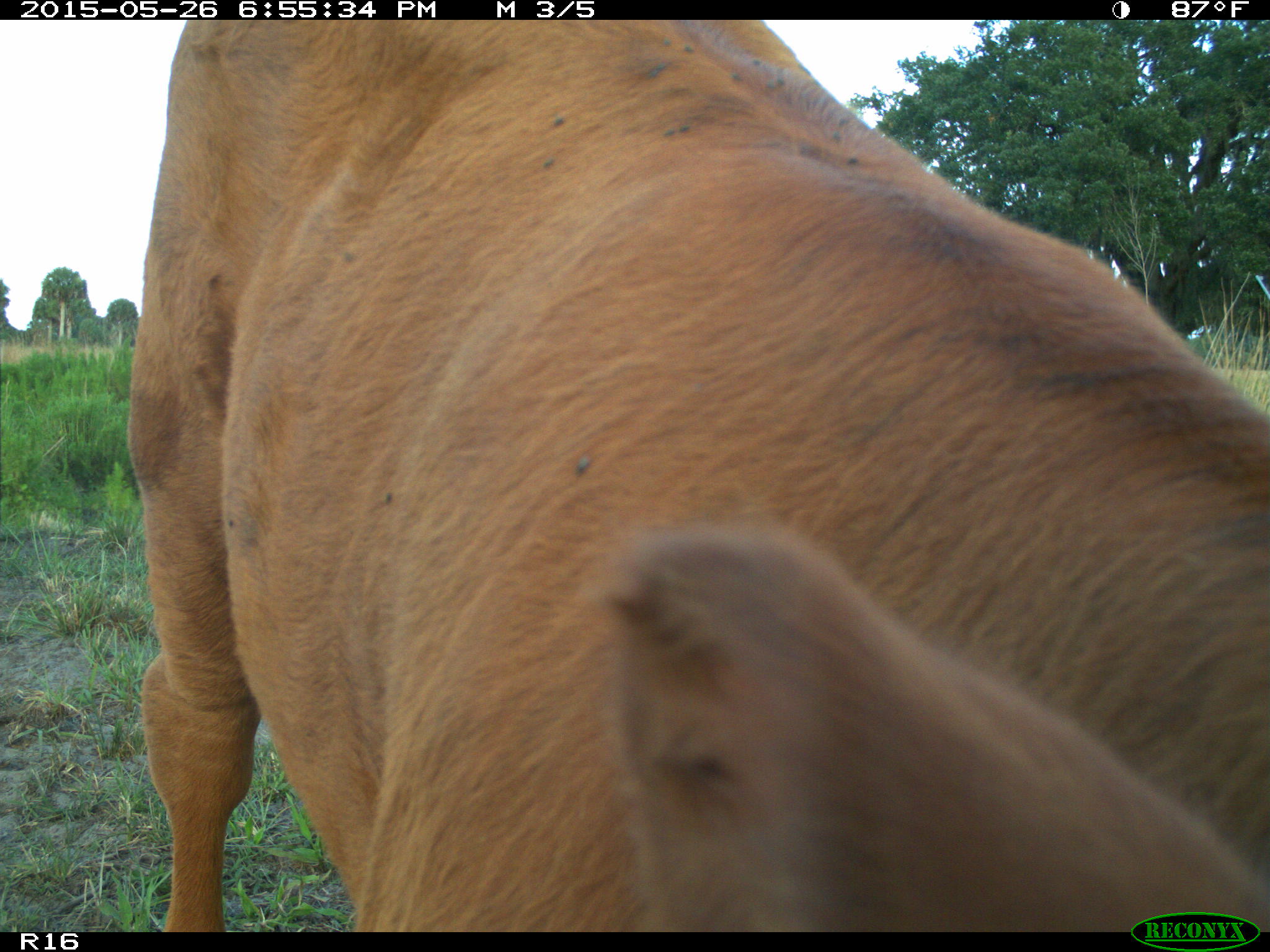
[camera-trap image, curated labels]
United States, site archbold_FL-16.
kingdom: Animalia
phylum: Chordata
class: Mammalia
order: Artiodactyla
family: Bovidae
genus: Bos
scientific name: Bos taurus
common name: domestic cow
Bos taurus (domestic cow).